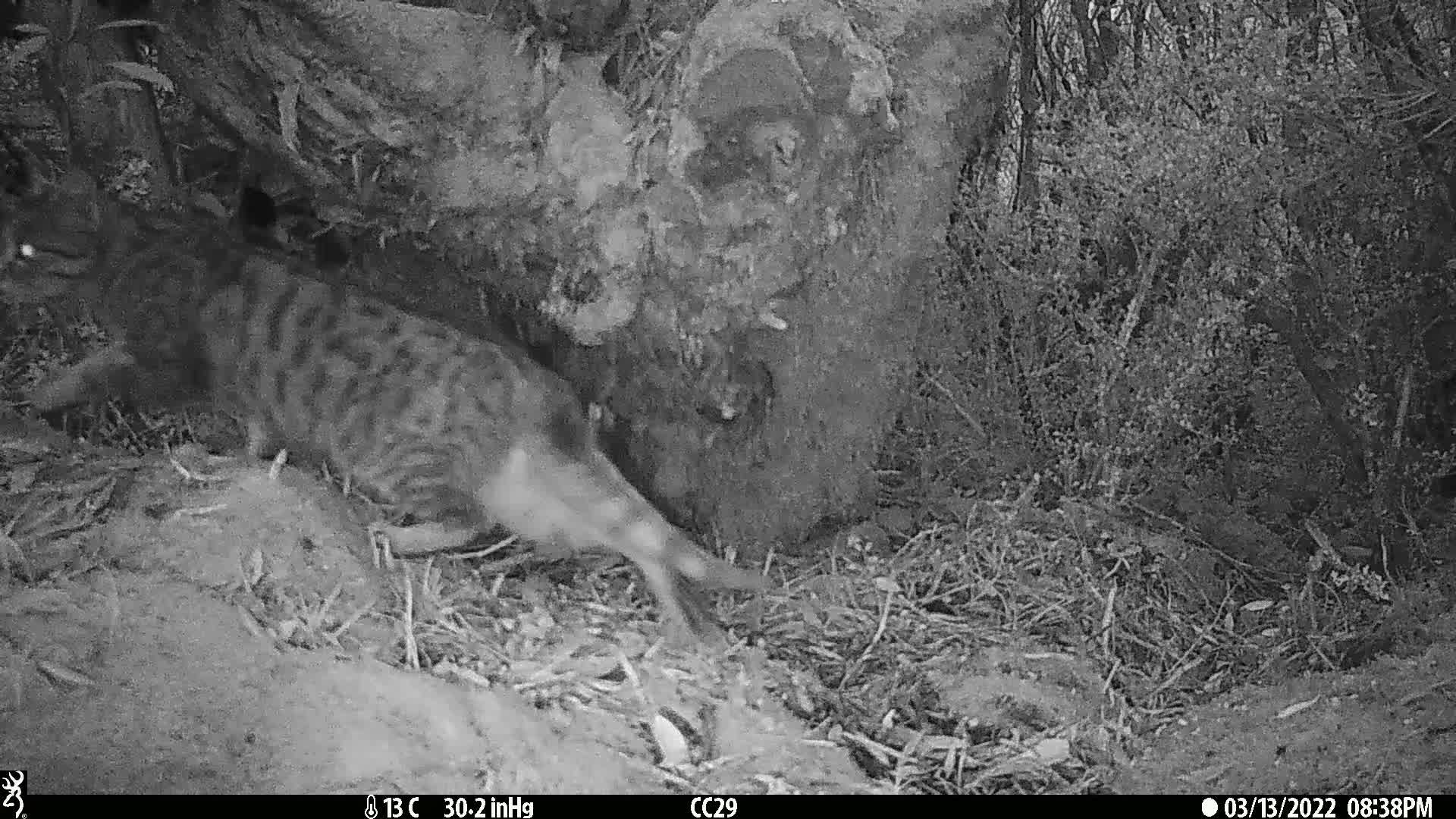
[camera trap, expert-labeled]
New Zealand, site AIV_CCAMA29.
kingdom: Animalia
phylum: Chordata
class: Mammalia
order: Carnivora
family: Felidae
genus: Felis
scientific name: Felis catus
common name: domestic cat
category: cat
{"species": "cat (domestic cat) (Felis catus)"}